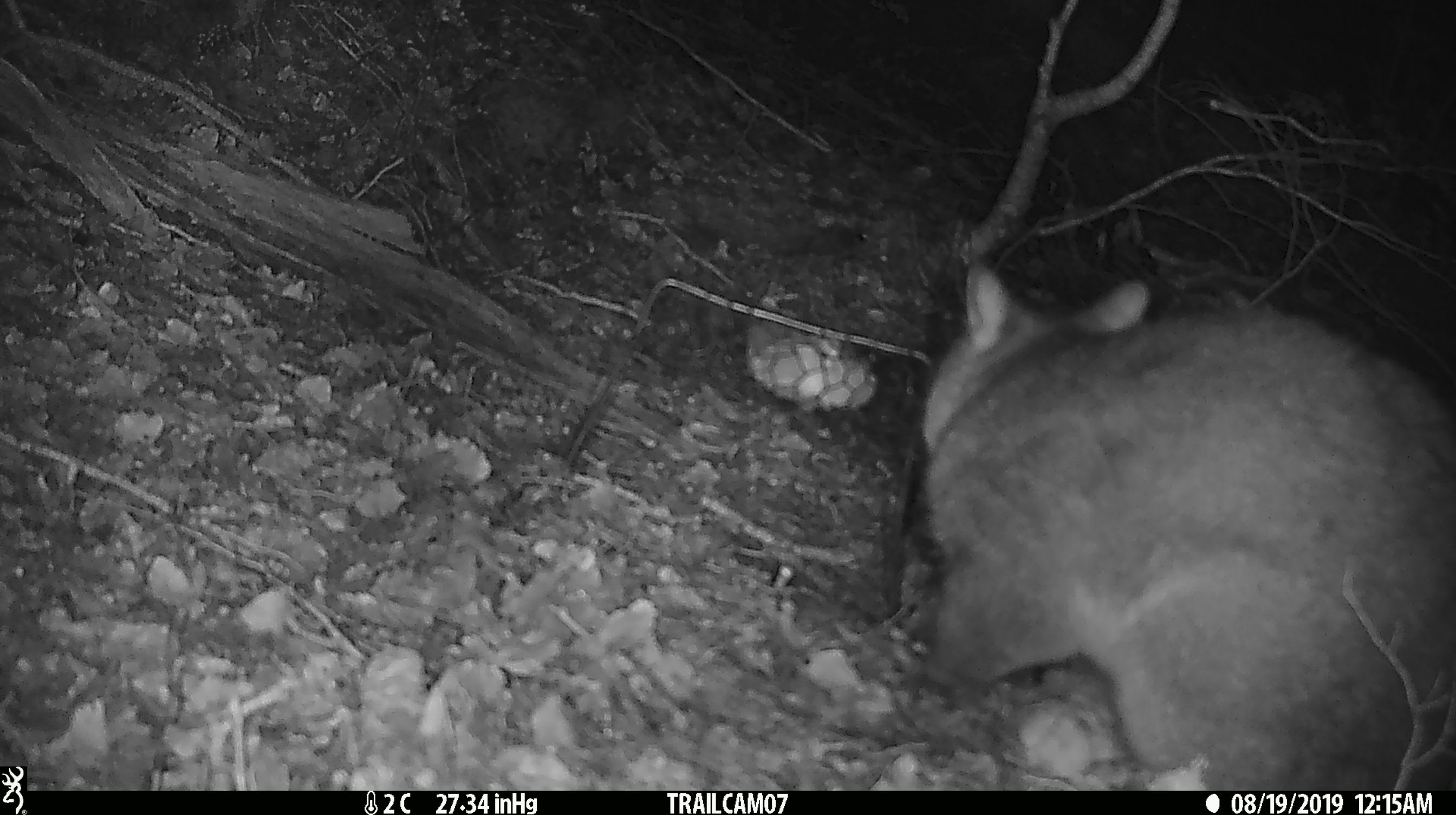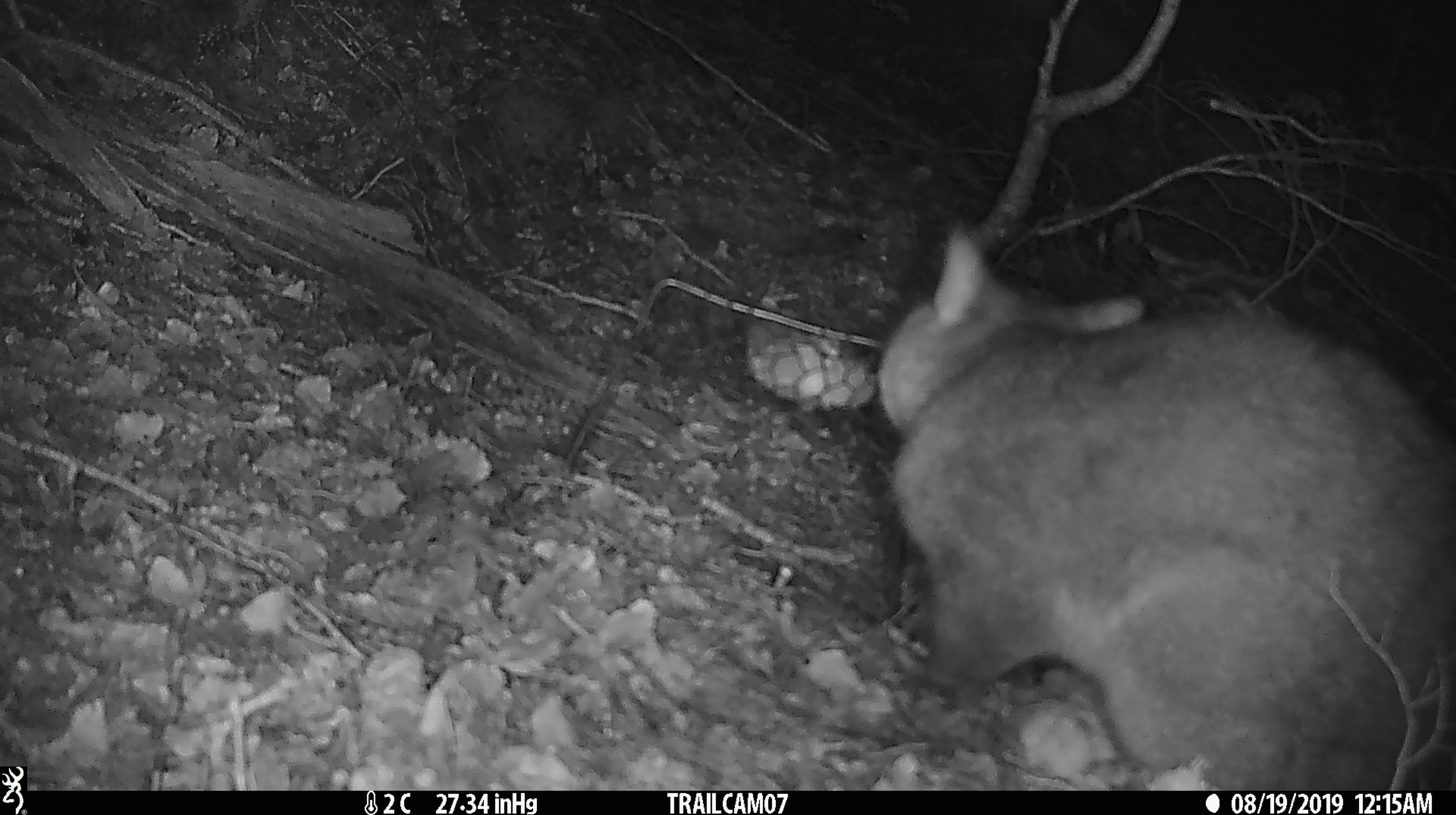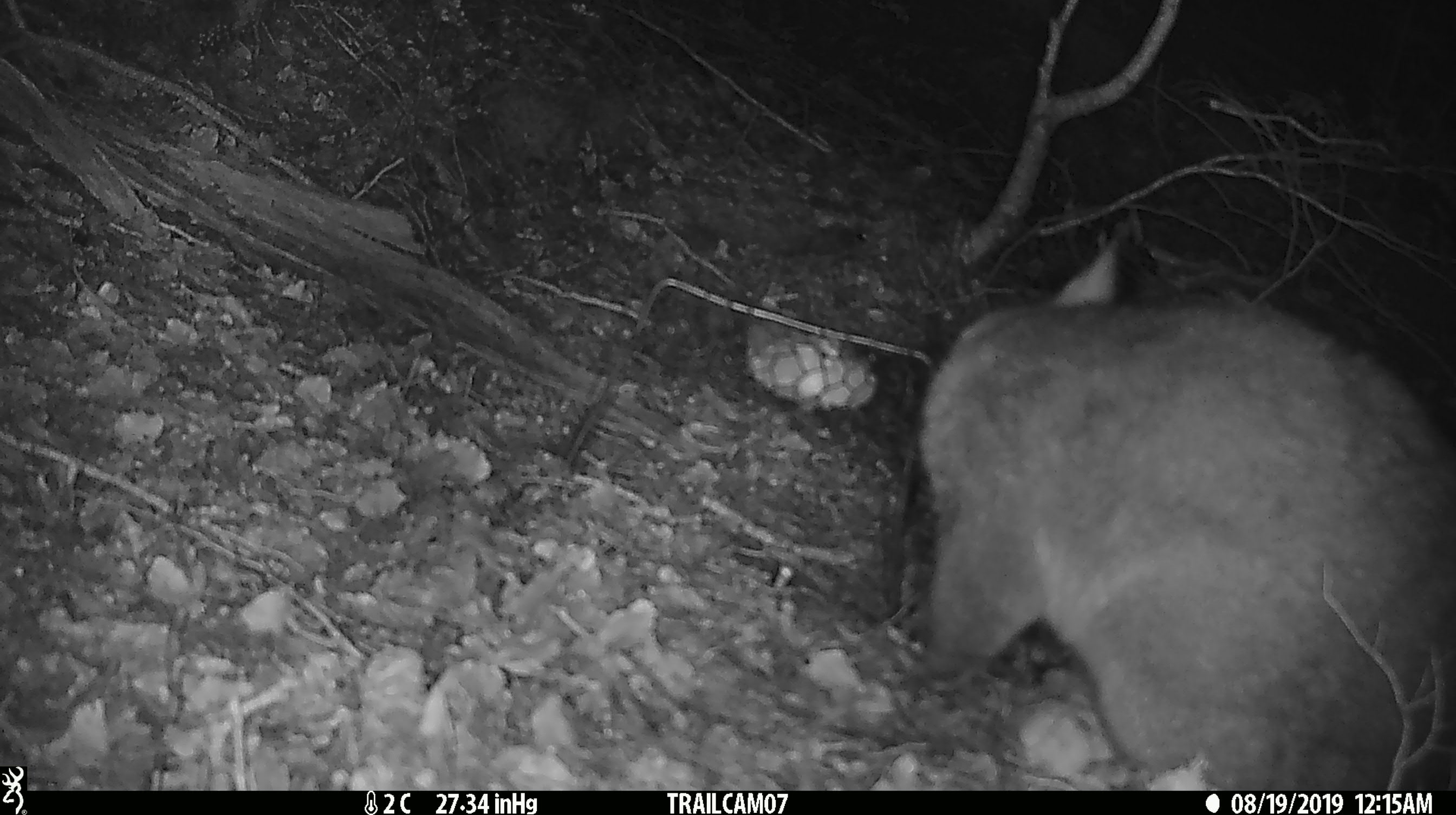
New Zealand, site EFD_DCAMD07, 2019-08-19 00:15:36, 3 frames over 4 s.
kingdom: Animalia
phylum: Chordata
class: Mammalia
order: Diprotodontia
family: Phalangeridae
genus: Trichosurus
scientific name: Trichosurus vulpecula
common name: common brushtail possum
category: possum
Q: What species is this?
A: Possum (common brushtail possum) (Trichosurus vulpecula).